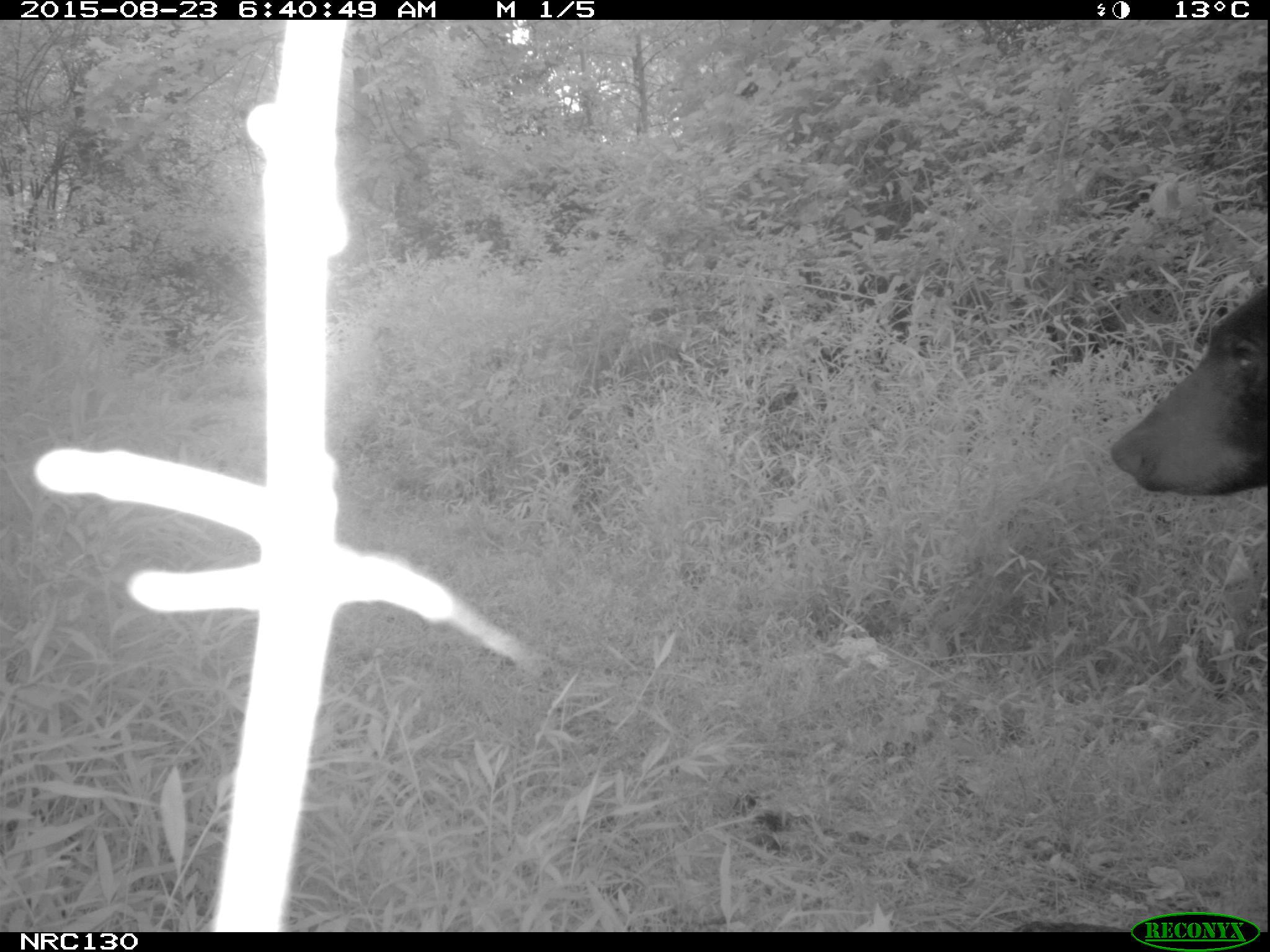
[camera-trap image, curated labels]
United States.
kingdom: Animalia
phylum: Chordata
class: Mammalia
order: Carnivora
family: Ursidae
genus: Ursus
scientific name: Ursus americanus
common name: american black bear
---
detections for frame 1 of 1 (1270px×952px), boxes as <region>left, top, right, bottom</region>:
American Black Bear: <region>1108, 284, 1265, 490</region>